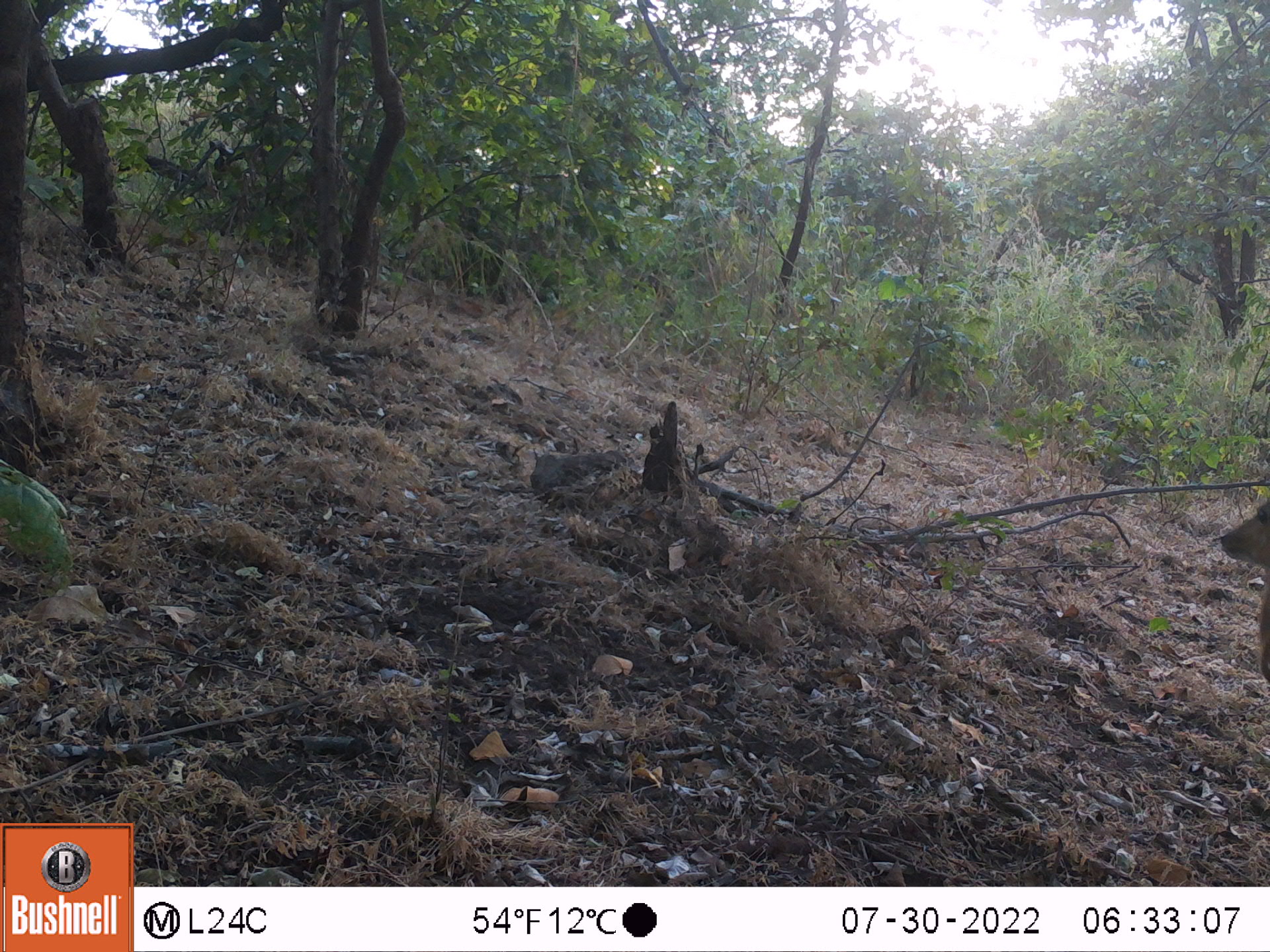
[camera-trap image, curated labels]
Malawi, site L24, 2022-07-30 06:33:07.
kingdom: Animalia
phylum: Chordata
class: Mammalia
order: Artiodactyla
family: Bovidae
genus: Tragelaphus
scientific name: Tragelaphus sylvaticus sylvaticus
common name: cape bushbuck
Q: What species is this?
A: Cape bushbuck (Tragelaphus sylvaticus sylvaticus).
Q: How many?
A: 1.